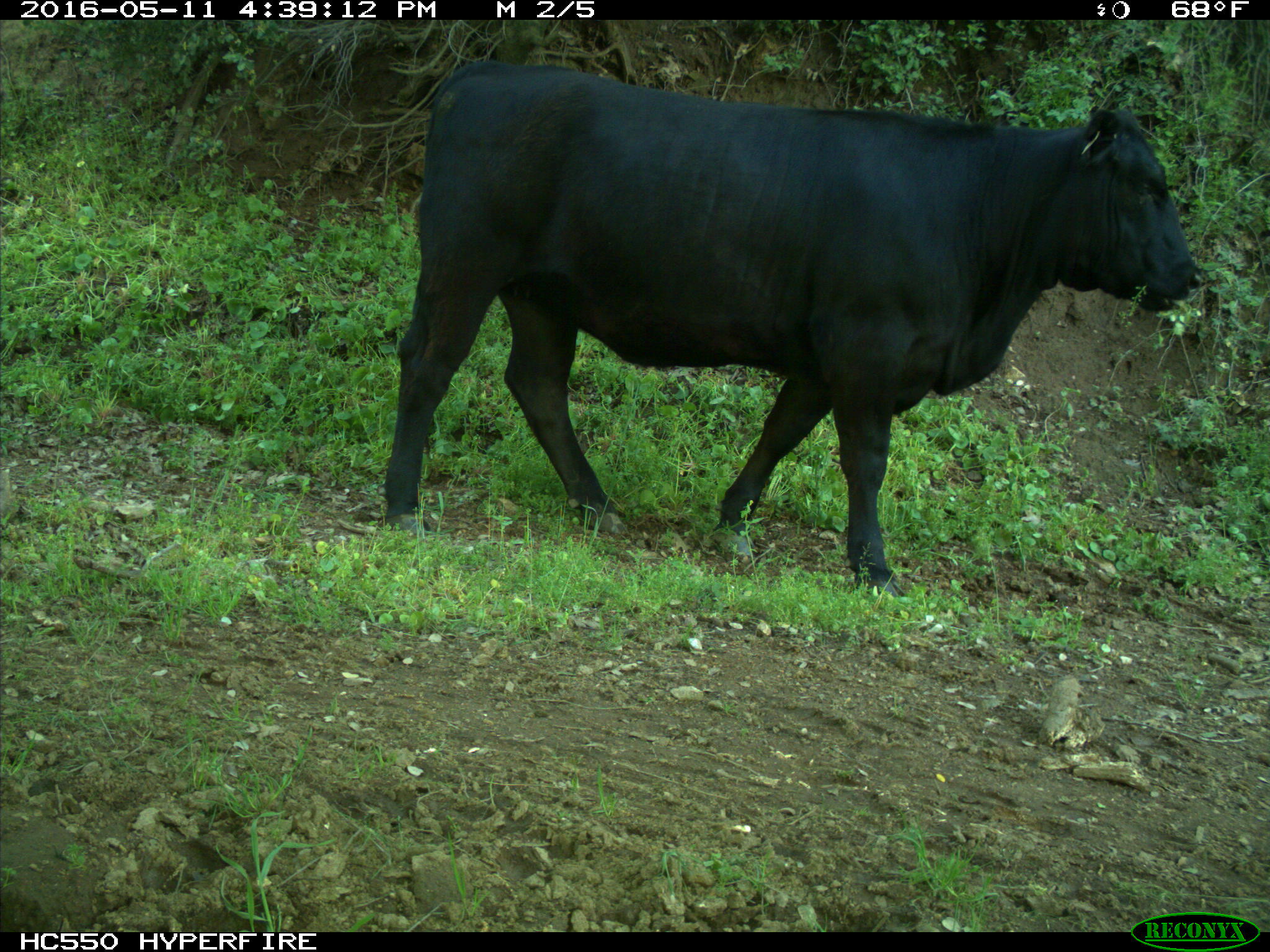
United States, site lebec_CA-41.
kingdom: Animalia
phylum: Chordata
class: Mammalia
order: Artiodactyla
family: Bovidae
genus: Bos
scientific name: Bos taurus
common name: domestic cow